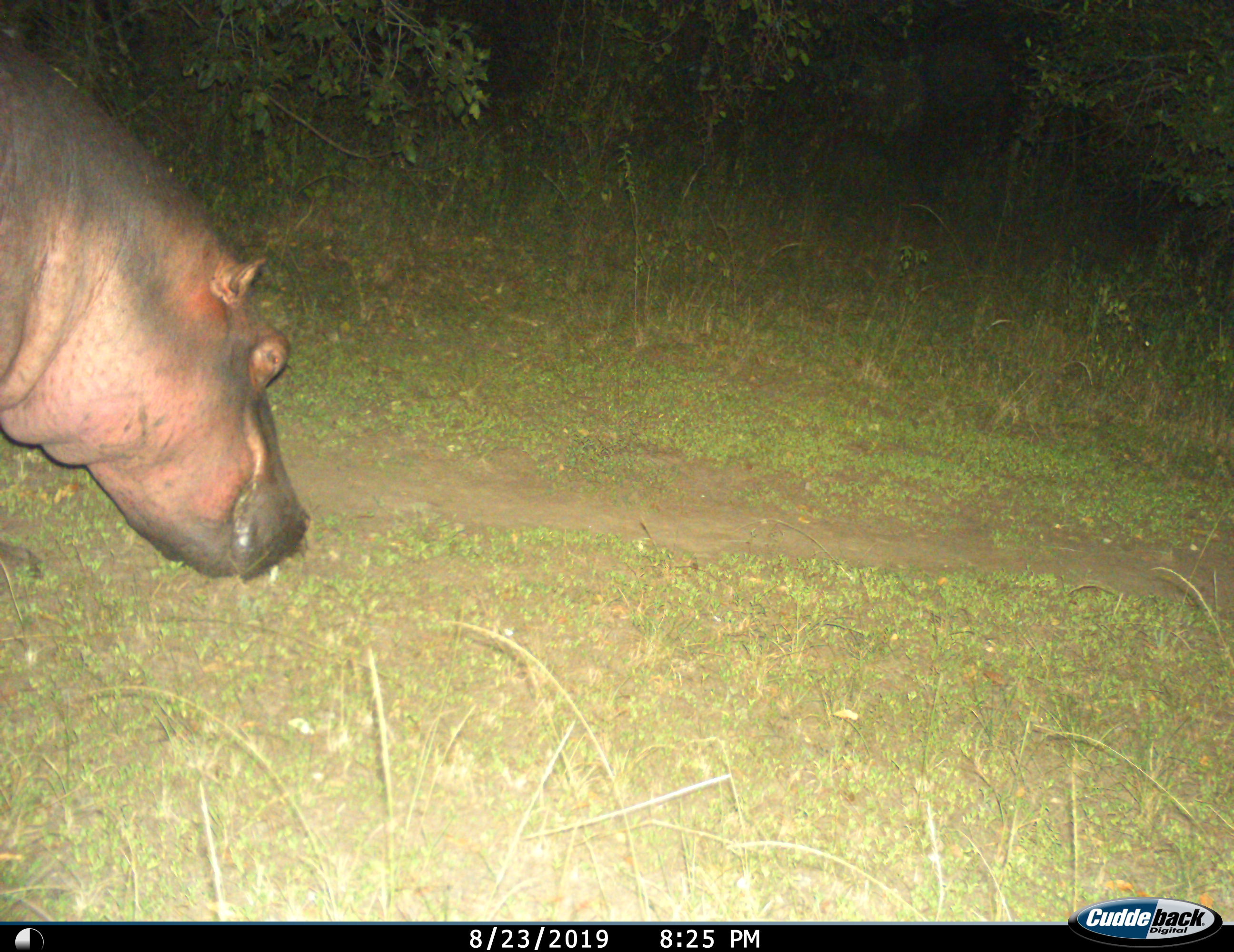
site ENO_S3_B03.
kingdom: Animalia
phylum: Chordata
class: Mammalia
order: Artiodactyla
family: Hippopotamidae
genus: Hippopotamus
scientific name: Hippopotamus amphibius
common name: hippopotamus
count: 1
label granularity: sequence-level